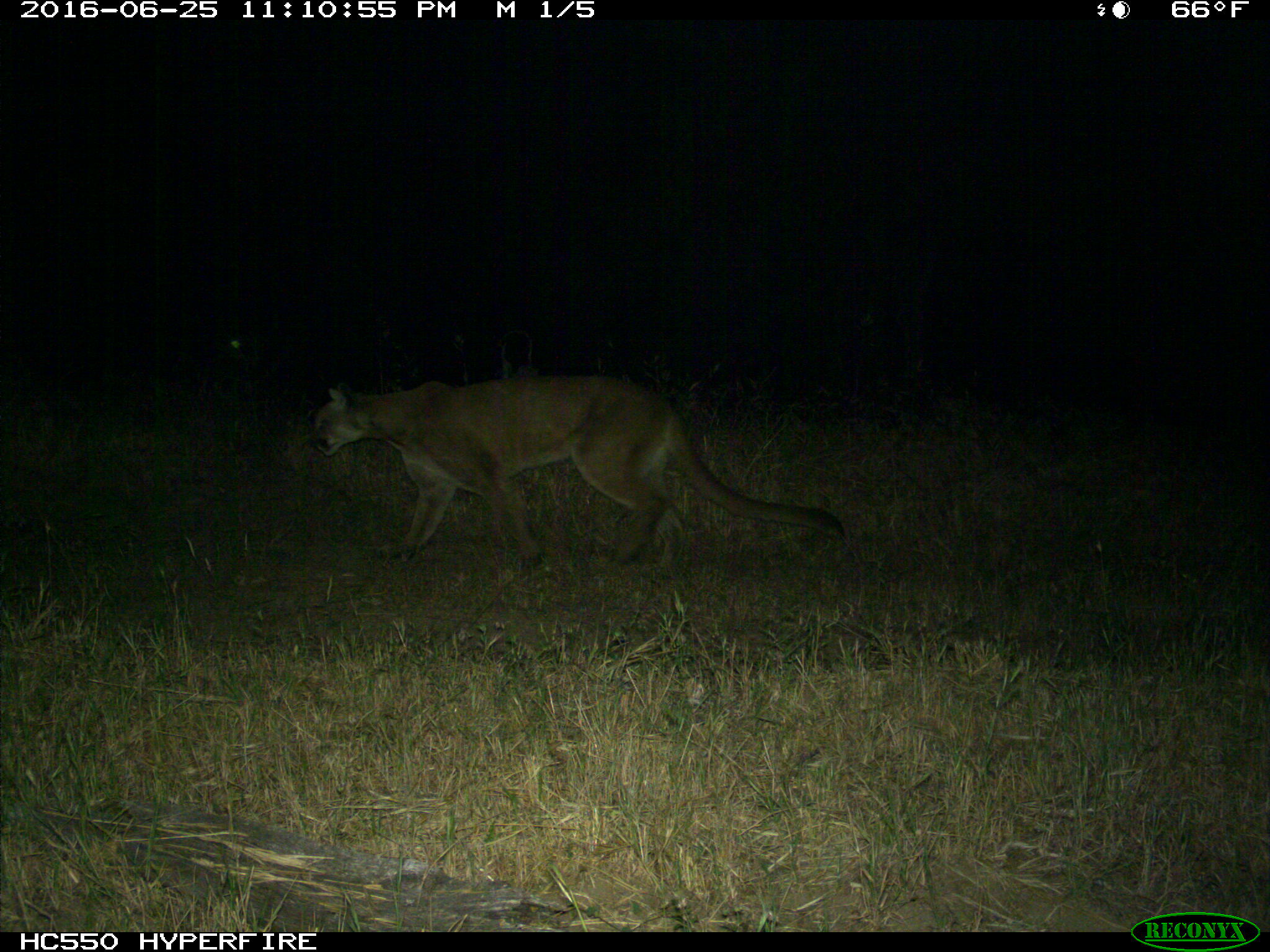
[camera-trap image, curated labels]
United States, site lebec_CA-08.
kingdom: Animalia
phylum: Chordata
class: Mammalia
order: Carnivora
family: Felidae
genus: Puma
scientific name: Puma concolor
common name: mountain lion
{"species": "Puma concolor (mountain lion)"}